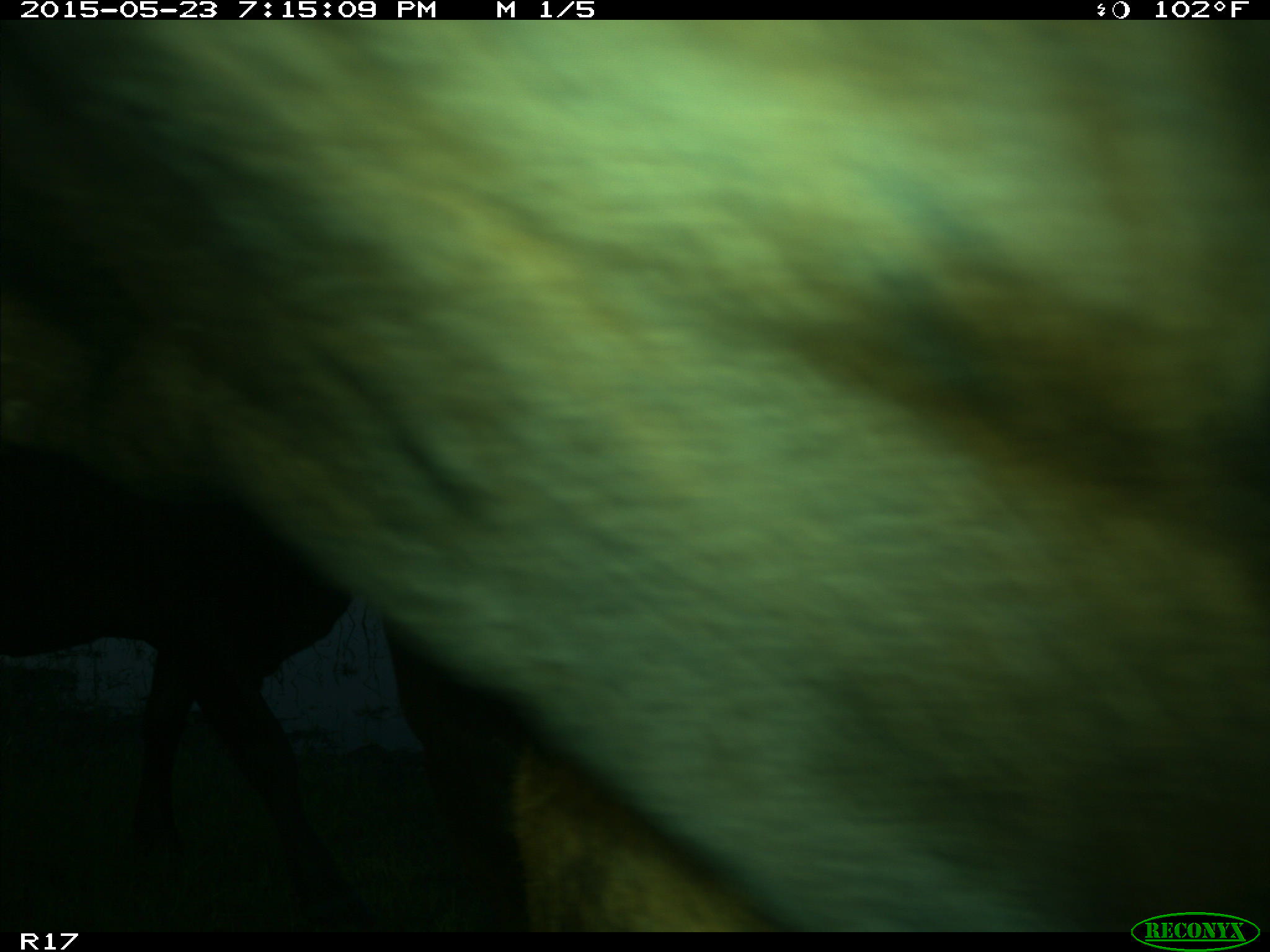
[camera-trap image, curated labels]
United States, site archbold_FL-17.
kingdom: Animalia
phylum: Chordata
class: Mammalia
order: Artiodactyla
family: Bovidae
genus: Bos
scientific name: Bos taurus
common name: domestic cow